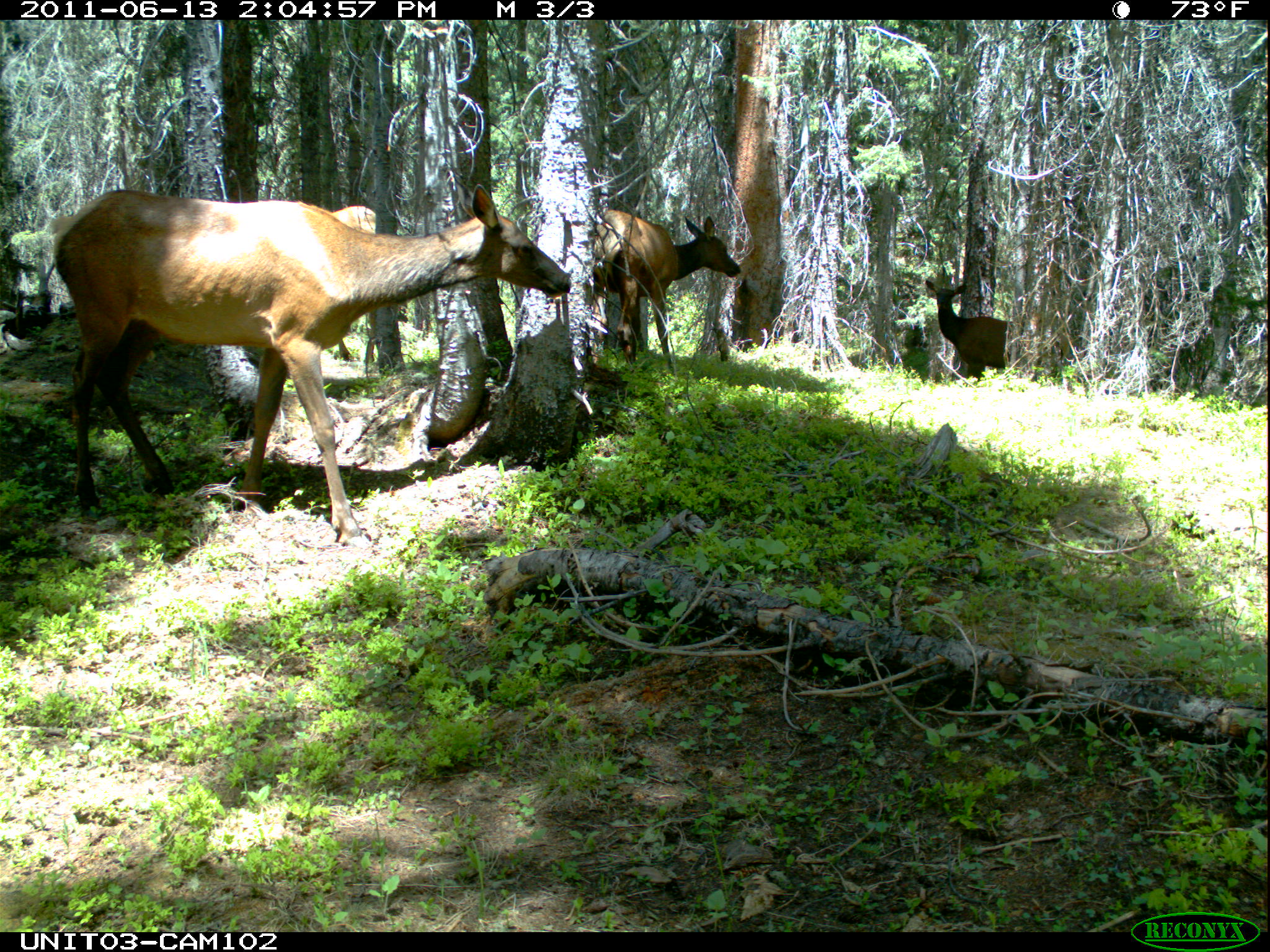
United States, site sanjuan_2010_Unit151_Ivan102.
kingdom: Animalia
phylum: Chordata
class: Mammalia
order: Artiodactyla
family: Cervidae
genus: Cervus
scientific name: Cervus elaphus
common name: red deer